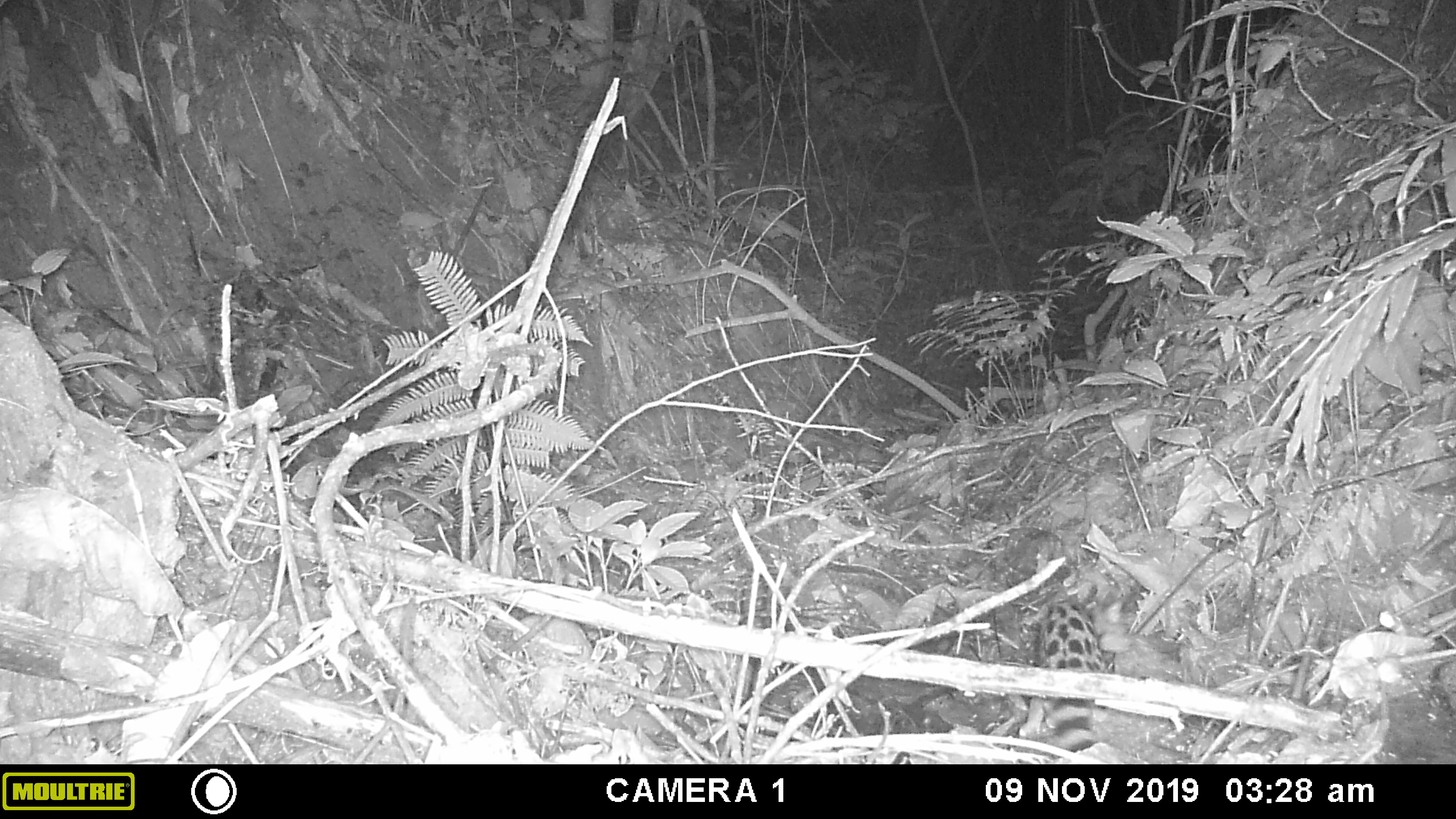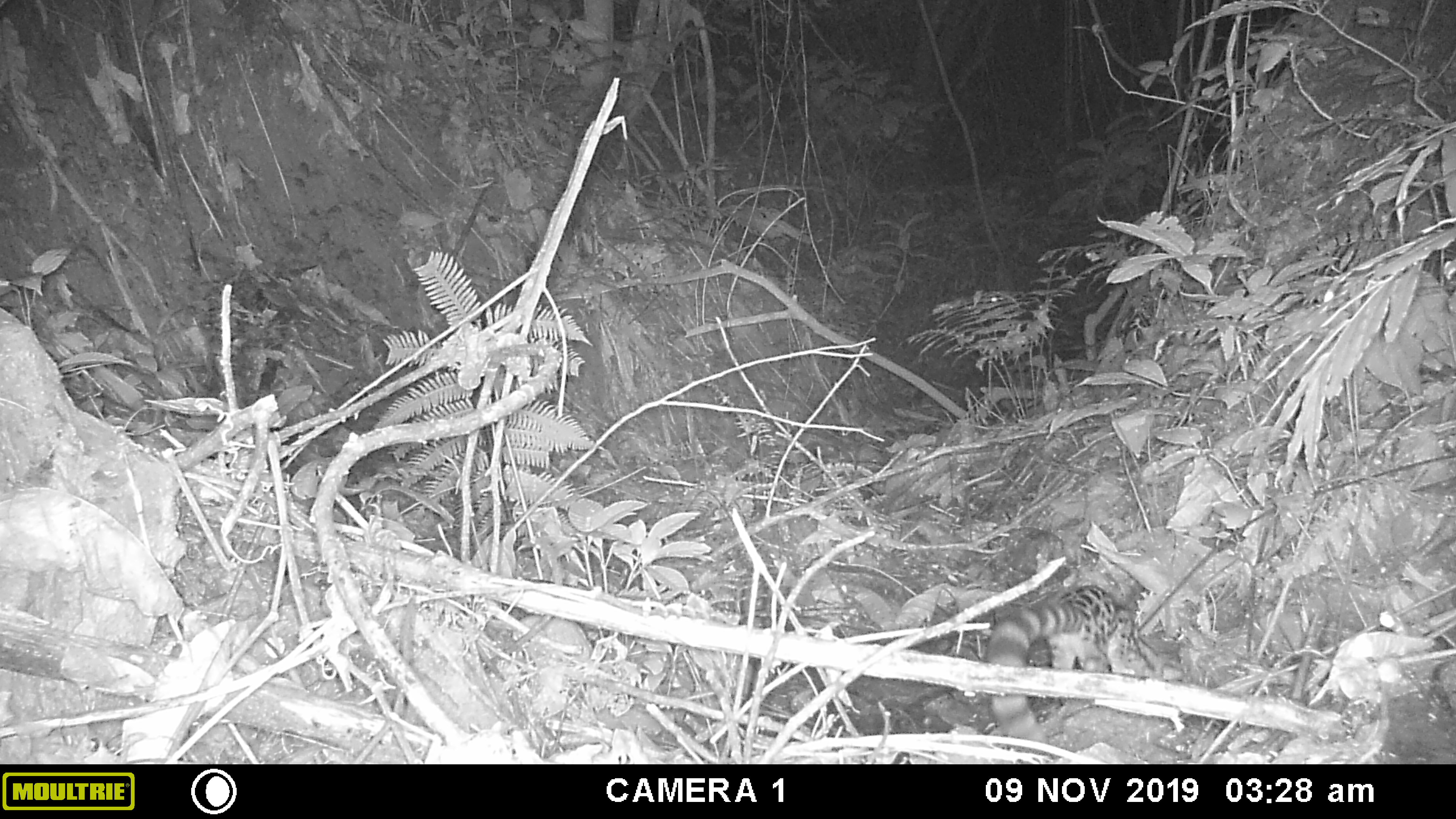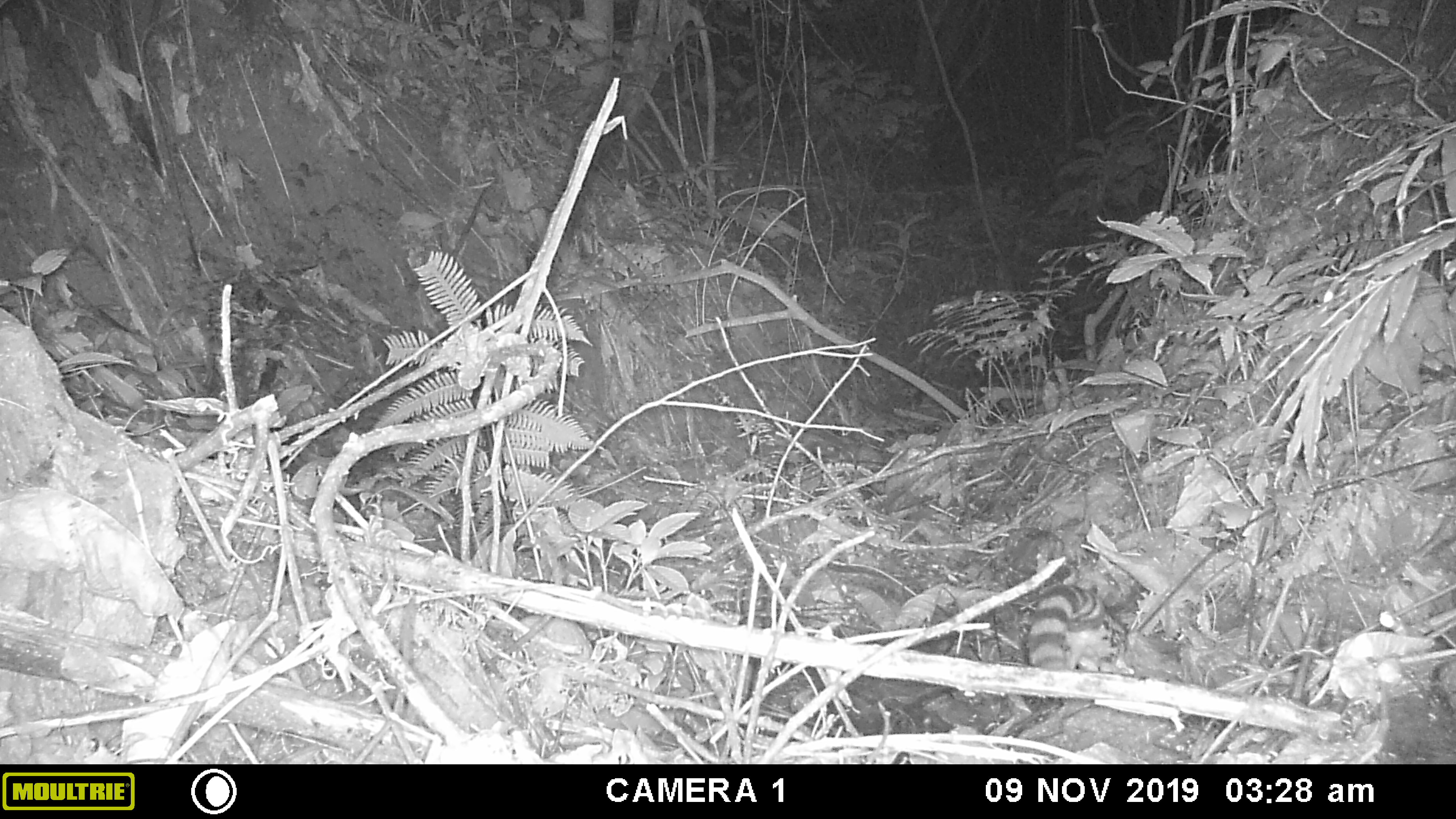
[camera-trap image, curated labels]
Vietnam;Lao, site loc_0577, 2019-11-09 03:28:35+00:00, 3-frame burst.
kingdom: Animalia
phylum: Chordata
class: Mammalia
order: Carnivora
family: Prionodontidae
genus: Prionodon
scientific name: Prionodon pardicolor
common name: spotted linsang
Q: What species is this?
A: Spotted linsang (Prionodon pardicolor).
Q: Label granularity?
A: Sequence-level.